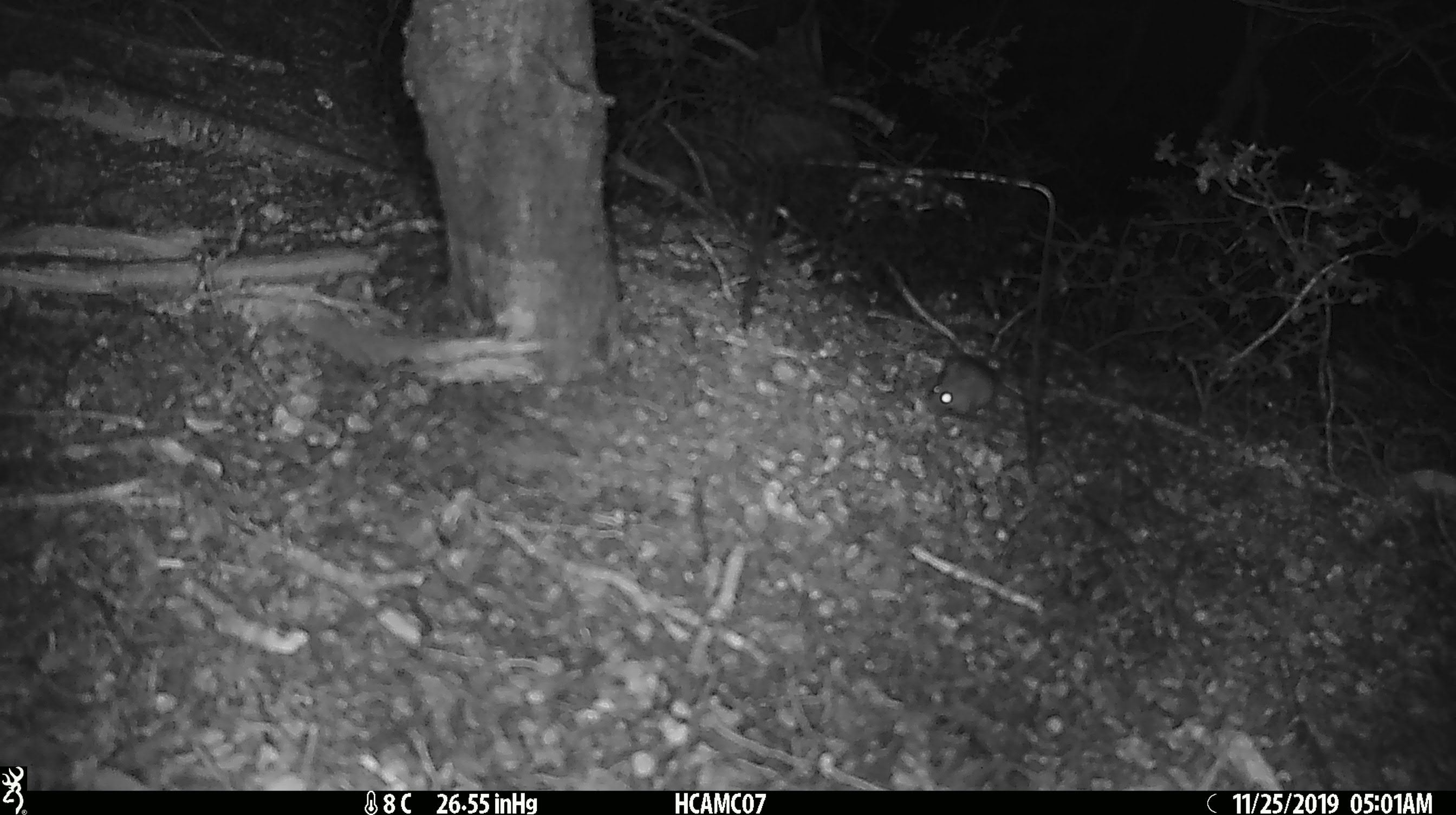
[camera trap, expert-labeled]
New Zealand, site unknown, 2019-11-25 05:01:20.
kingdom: Animalia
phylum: Chordata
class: Mammalia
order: Rodentia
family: Muridae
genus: Mus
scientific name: Mus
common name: mouse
Mouse (Mus).